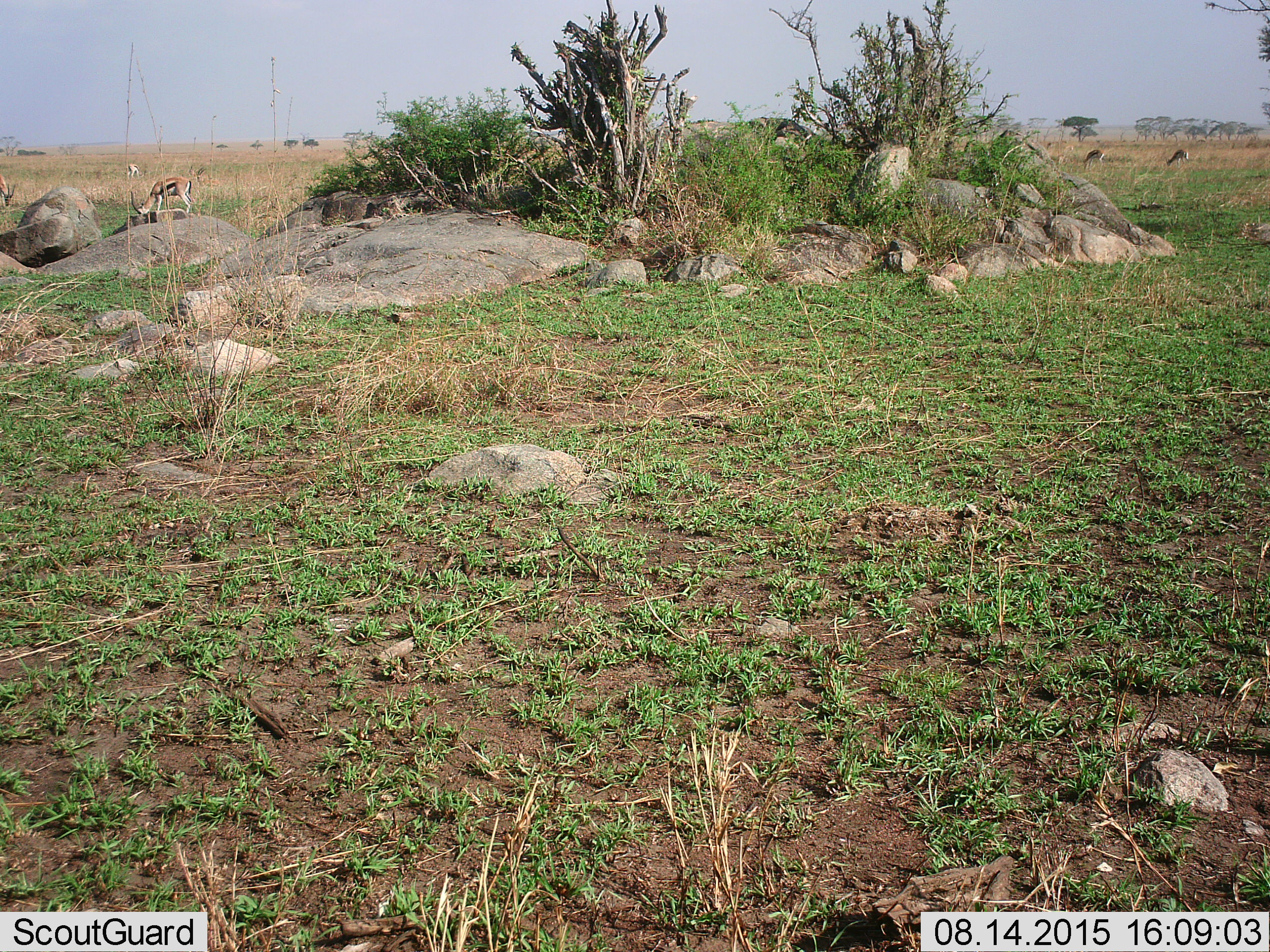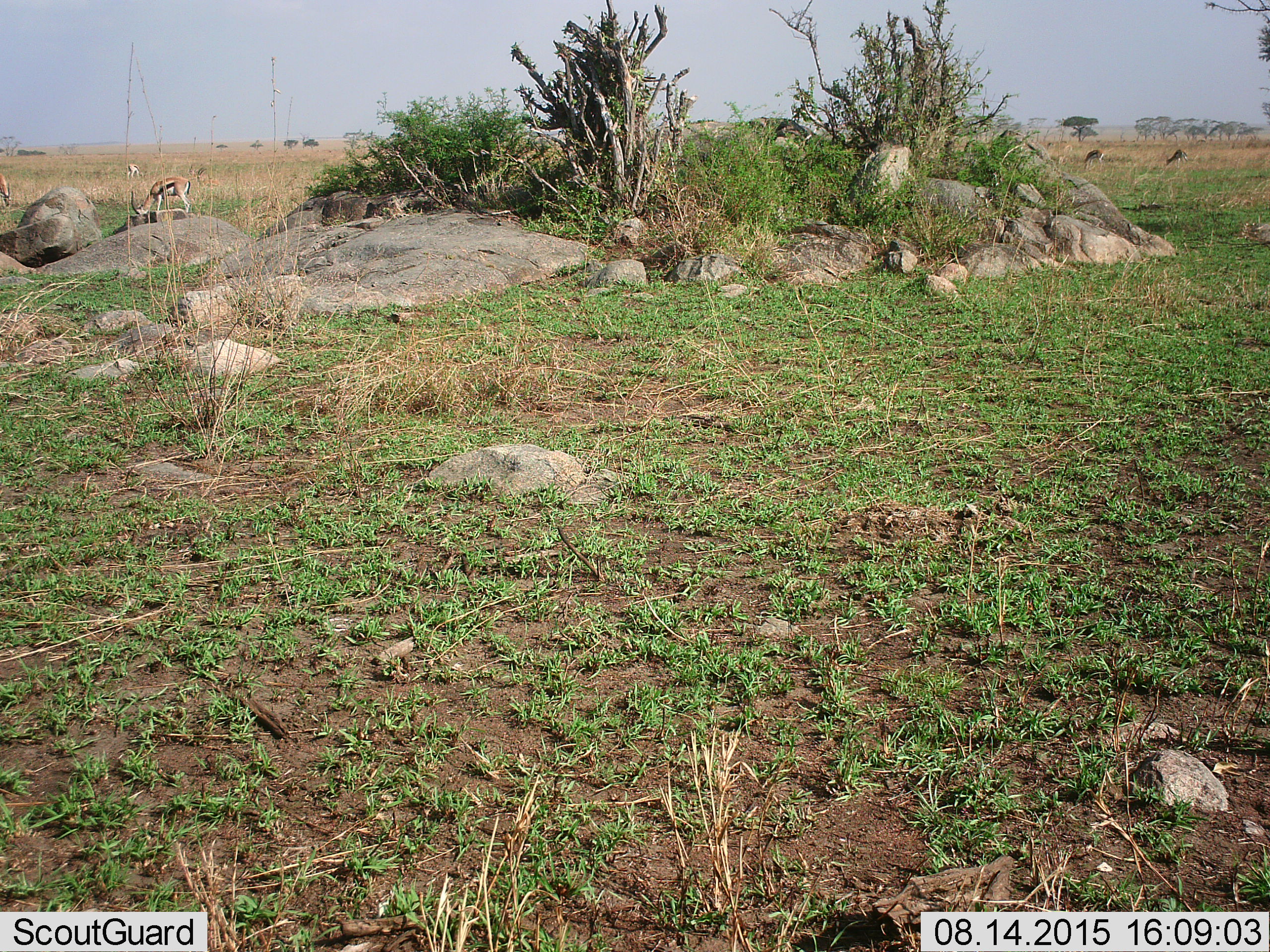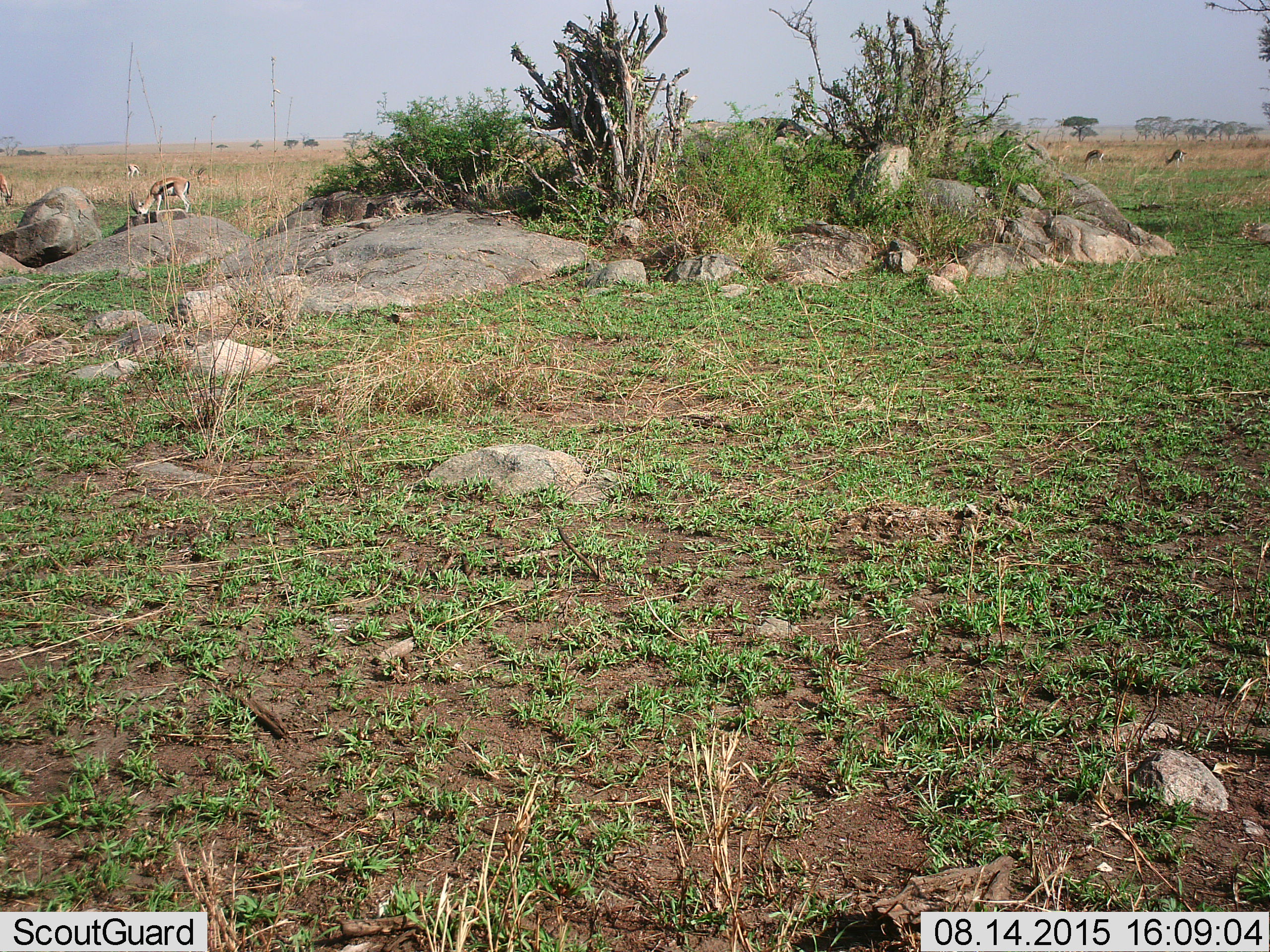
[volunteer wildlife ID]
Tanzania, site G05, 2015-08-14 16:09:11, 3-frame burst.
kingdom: Animalia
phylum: Chordata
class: Mammalia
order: Artiodactyla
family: Bovidae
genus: Eudorcas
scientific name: Eudorcas thomsonii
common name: thomson's gazelle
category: gazellethomsons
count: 6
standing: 42%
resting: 0%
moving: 25%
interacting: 0%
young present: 8%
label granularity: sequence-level